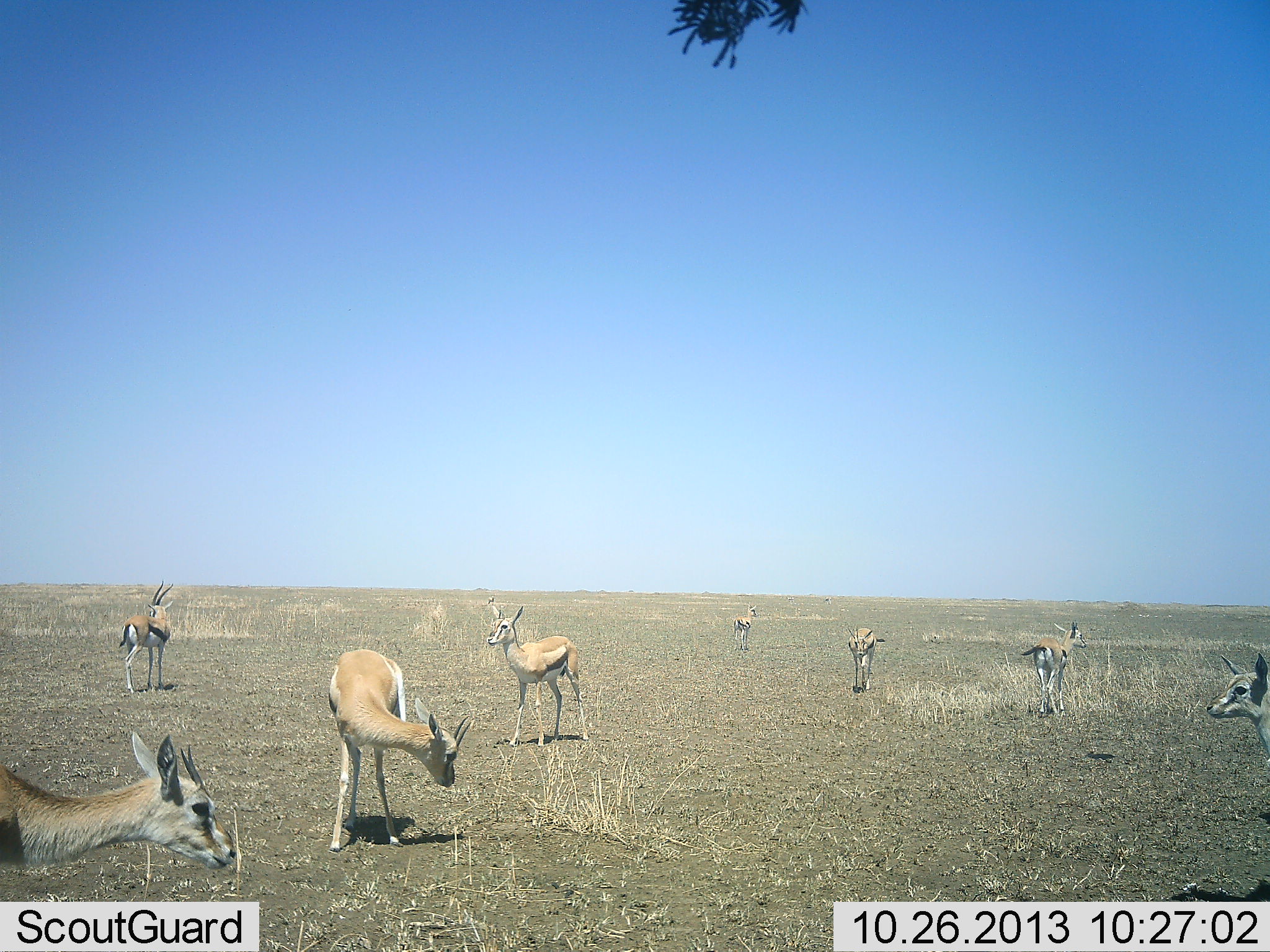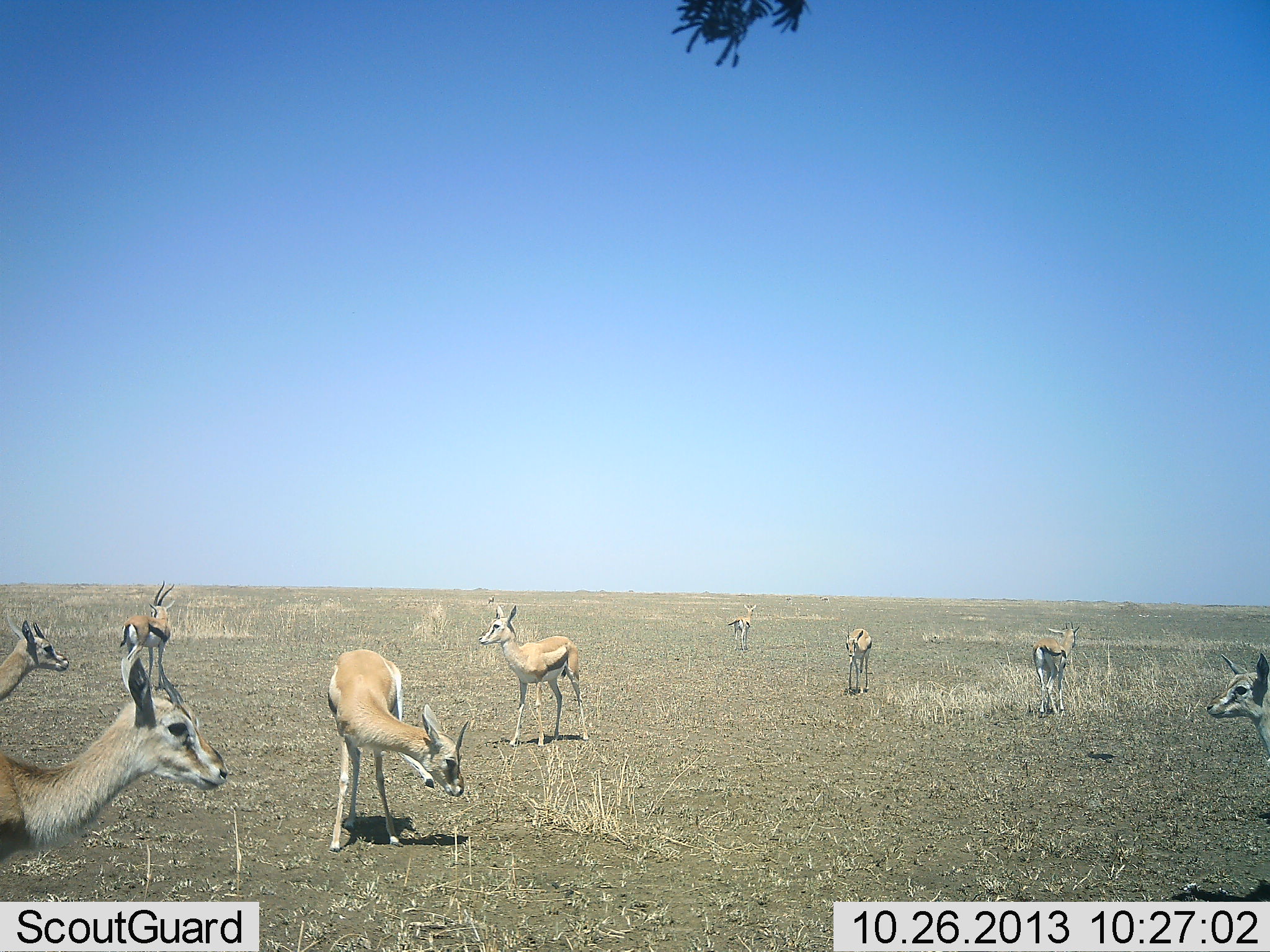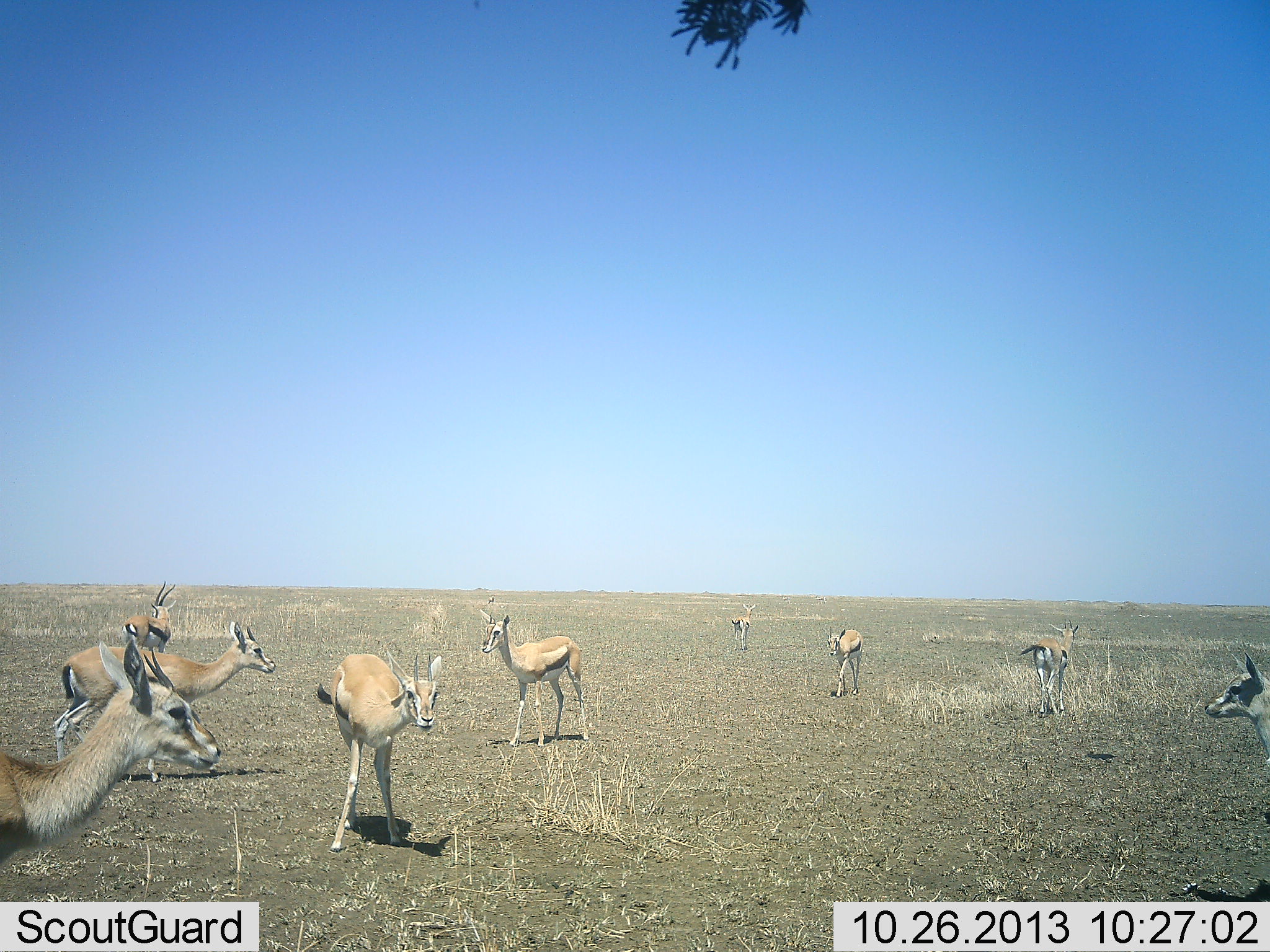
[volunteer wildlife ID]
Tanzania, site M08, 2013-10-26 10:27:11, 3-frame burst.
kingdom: Animalia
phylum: Chordata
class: Mammalia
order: Artiodactyla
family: Bovidae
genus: Eudorcas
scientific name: Eudorcas thomsonii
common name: thomson's gazelle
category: gazellethomsons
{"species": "gazellethomsons (thomson's gazelle) (Eudorcas thomsonii)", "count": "9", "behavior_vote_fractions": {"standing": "77%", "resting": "8%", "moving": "38%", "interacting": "23%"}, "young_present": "23%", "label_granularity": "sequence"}